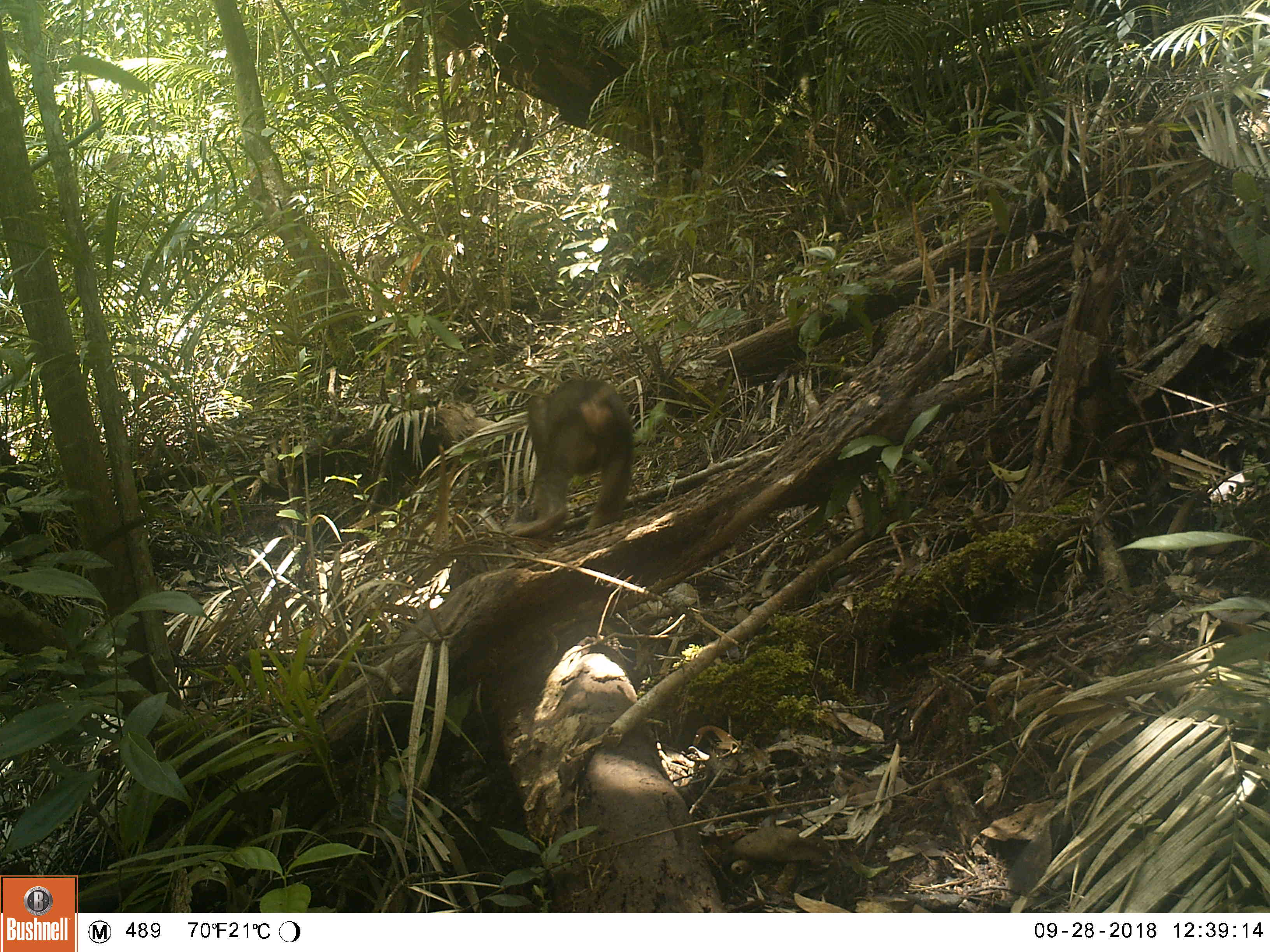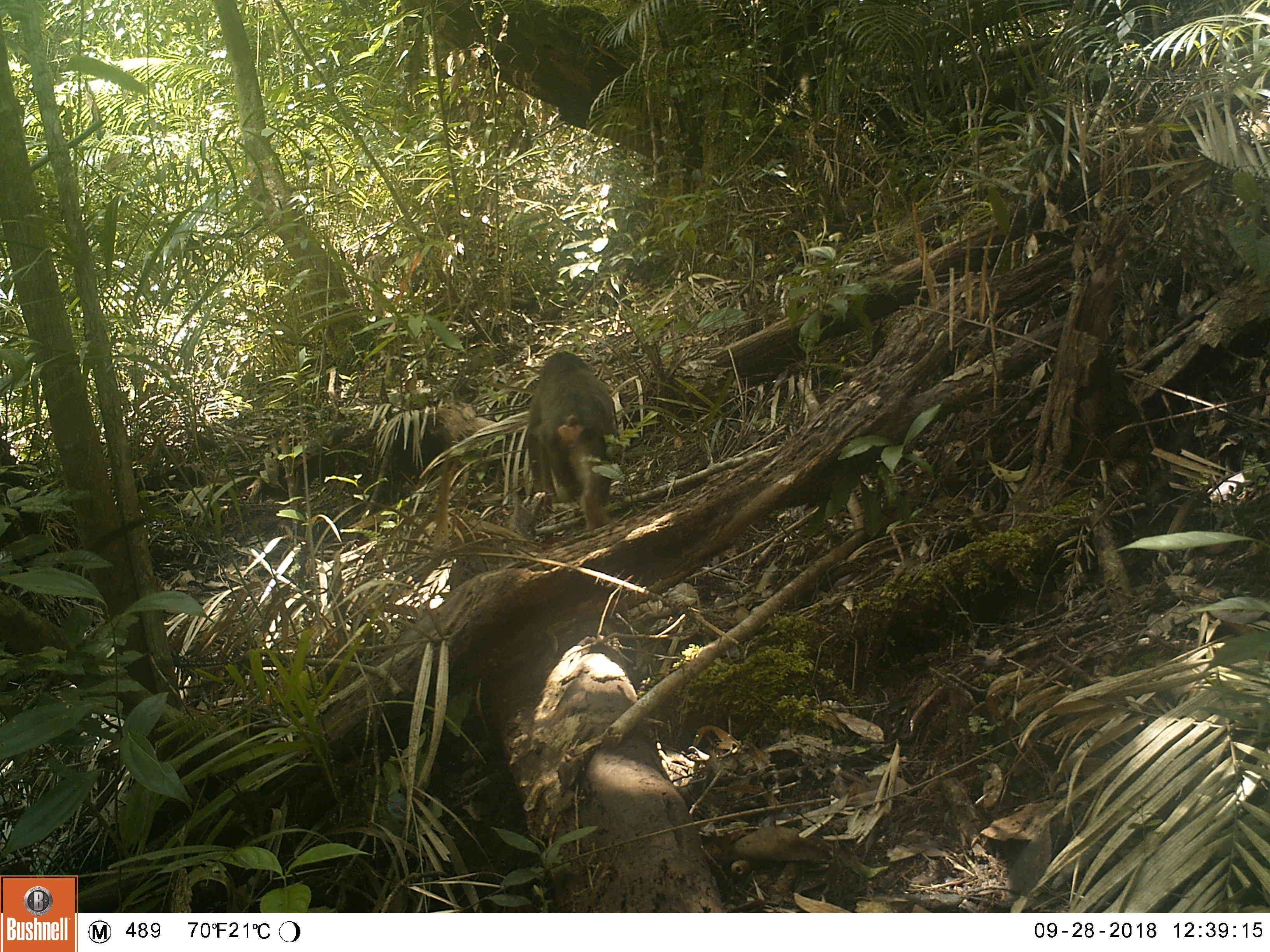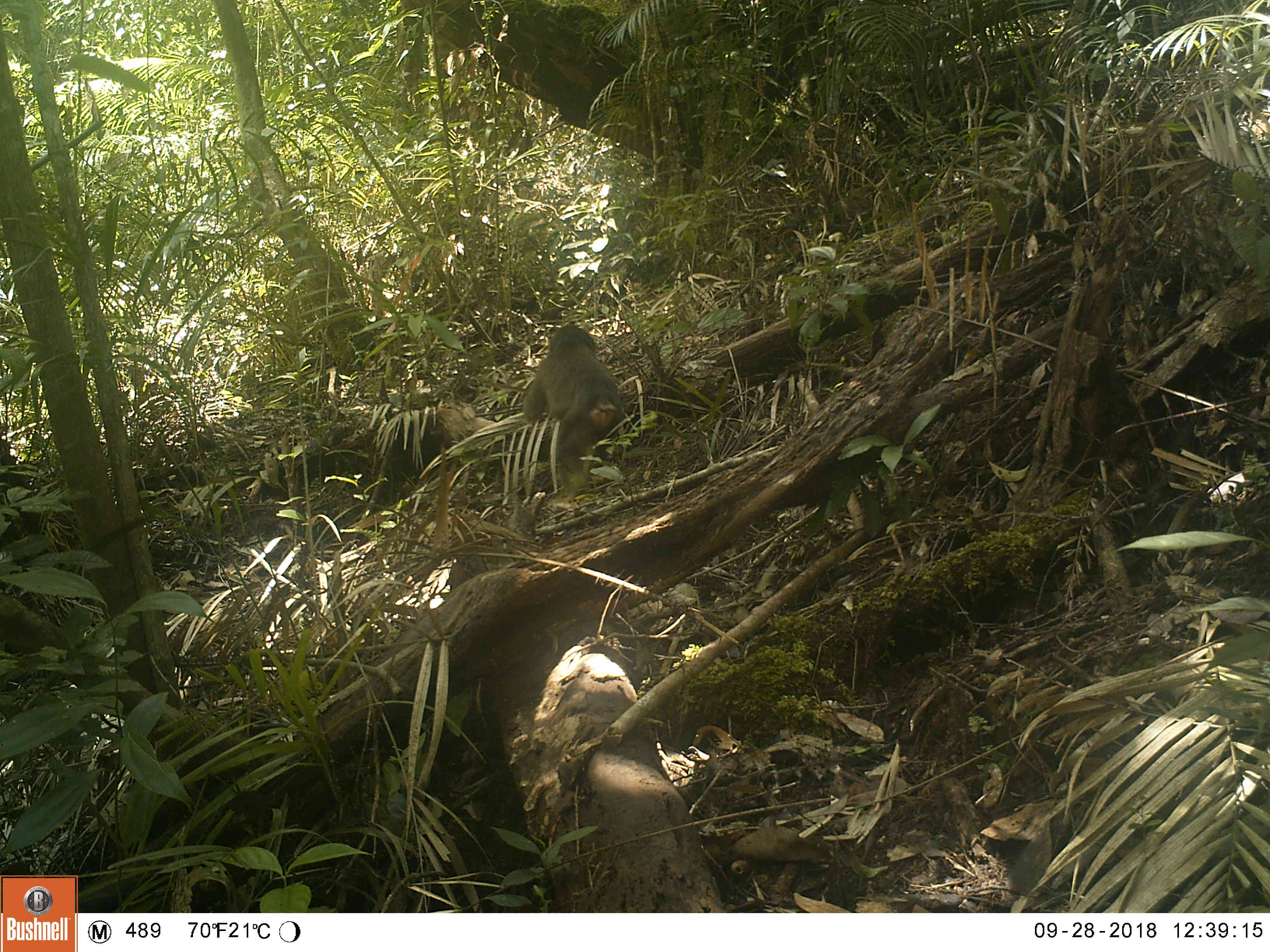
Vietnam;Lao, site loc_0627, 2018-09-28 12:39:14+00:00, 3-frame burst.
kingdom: Animalia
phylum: Chordata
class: Mammalia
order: Primates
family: Cercopithecidae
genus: Macaca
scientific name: Macaca arctoides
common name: stump-tailed macaque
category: stump tailed macaque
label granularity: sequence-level